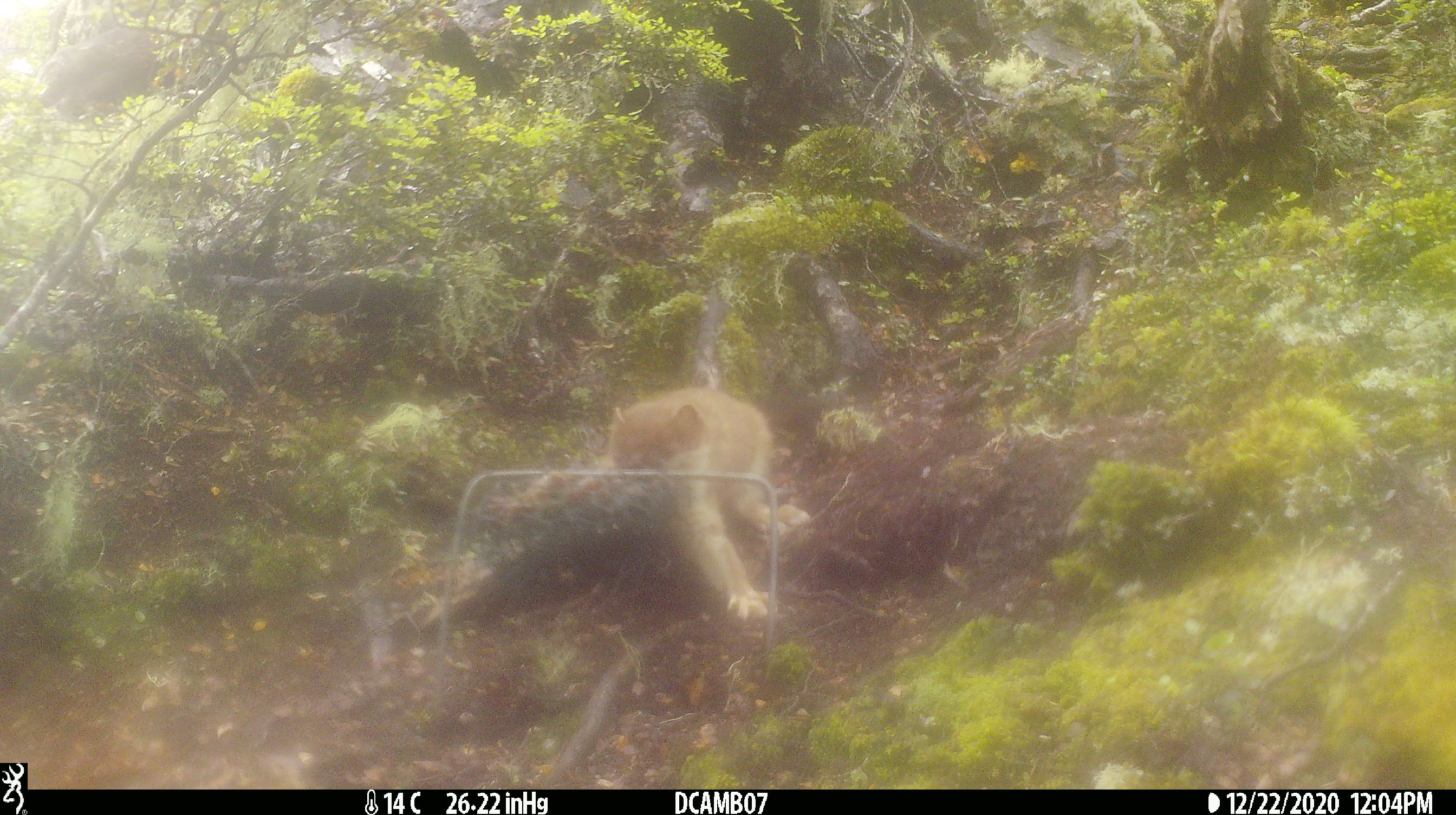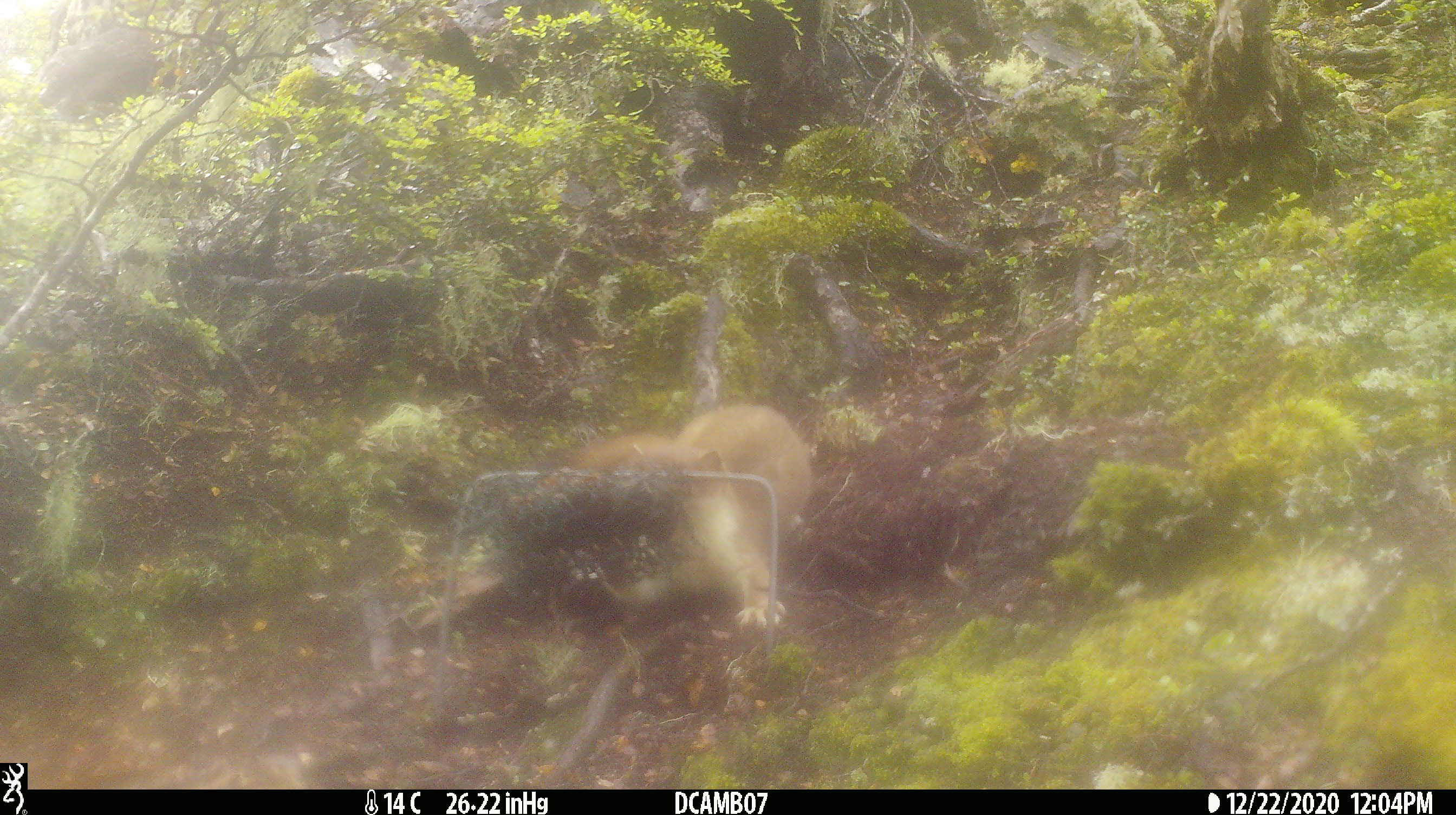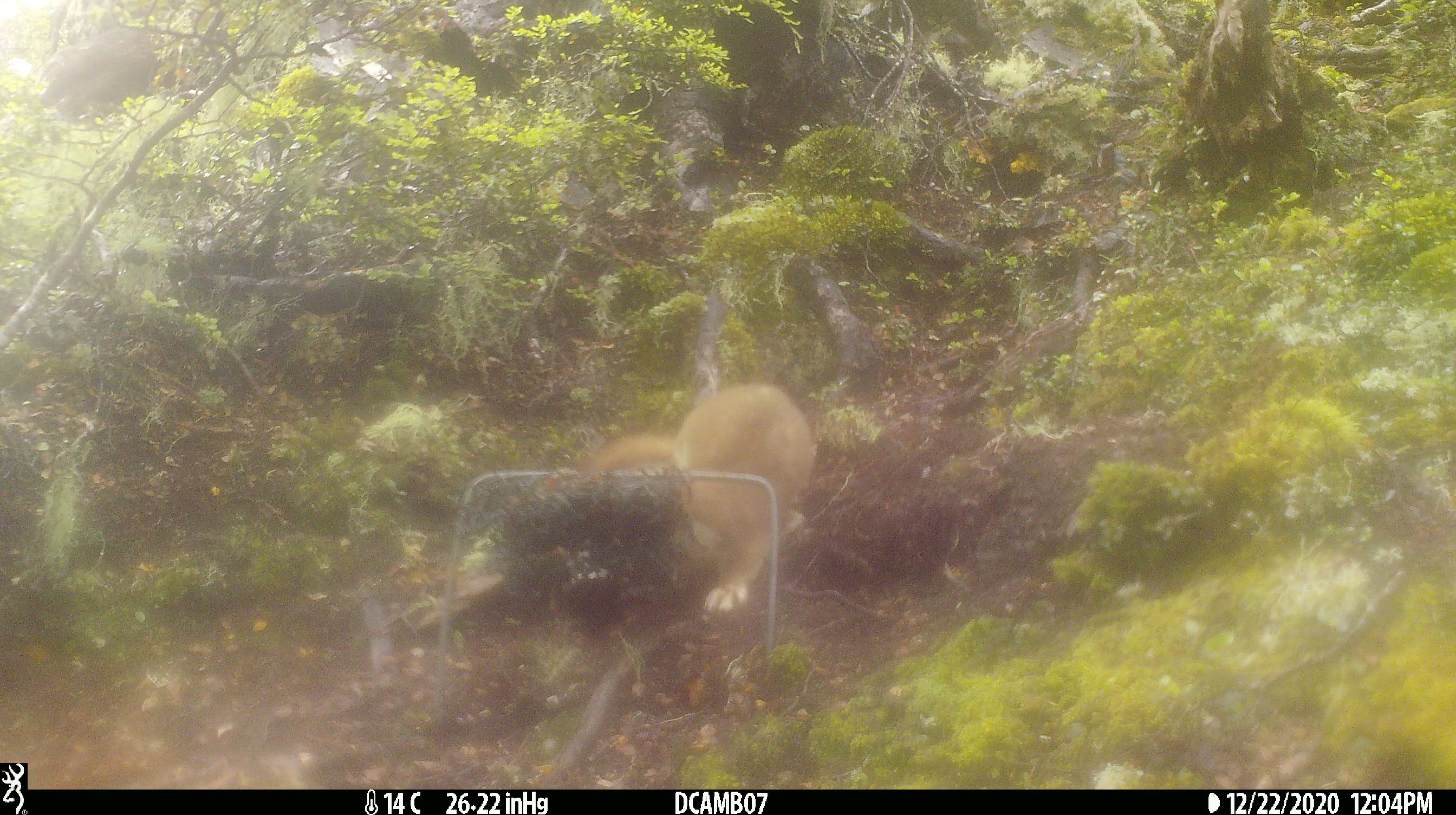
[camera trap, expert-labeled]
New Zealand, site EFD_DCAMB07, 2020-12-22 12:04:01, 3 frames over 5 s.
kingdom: Animalia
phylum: Chordata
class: Mammalia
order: Carnivora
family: Mustelidae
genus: Mustela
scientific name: Mustela erminea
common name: stoat